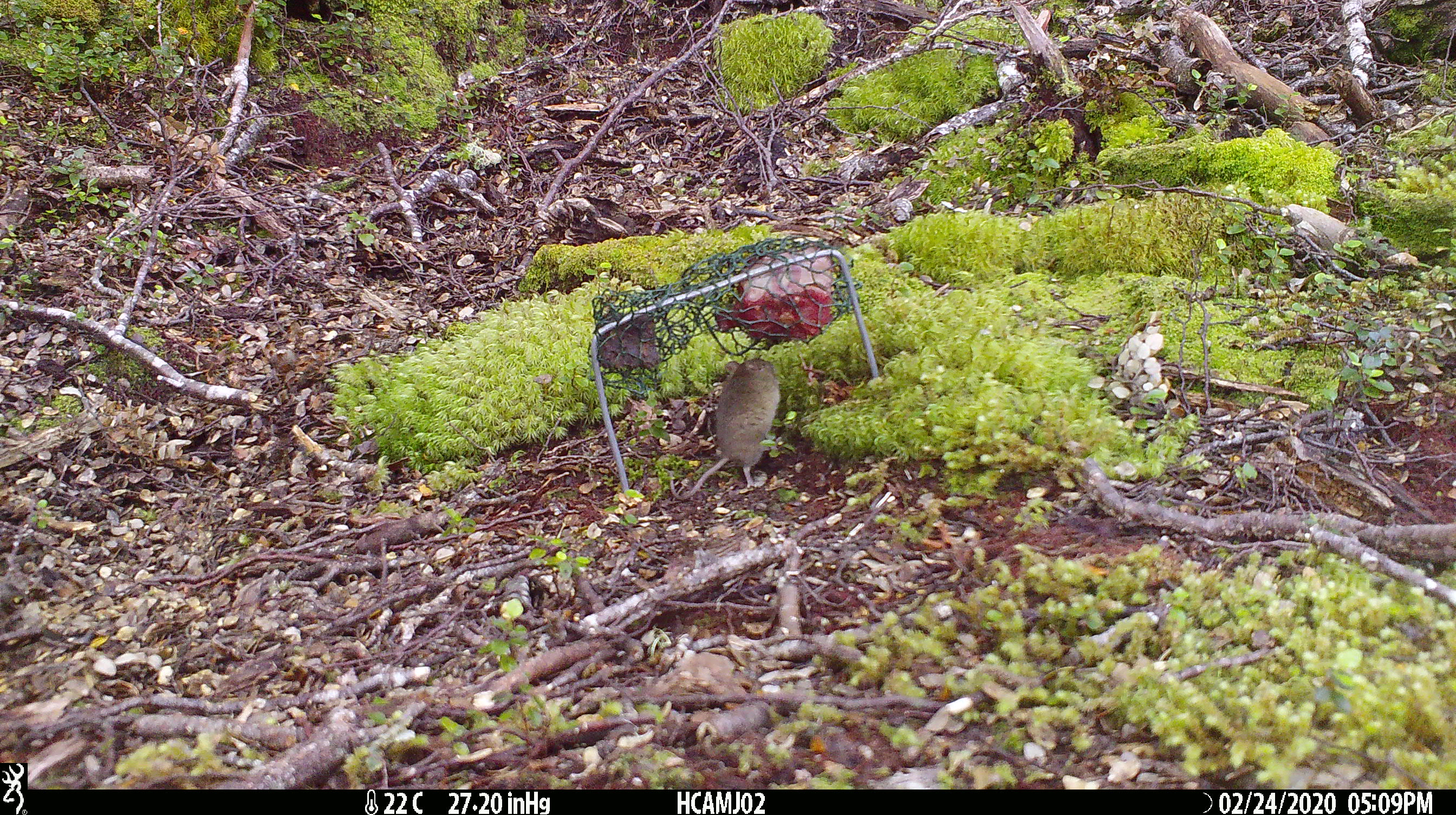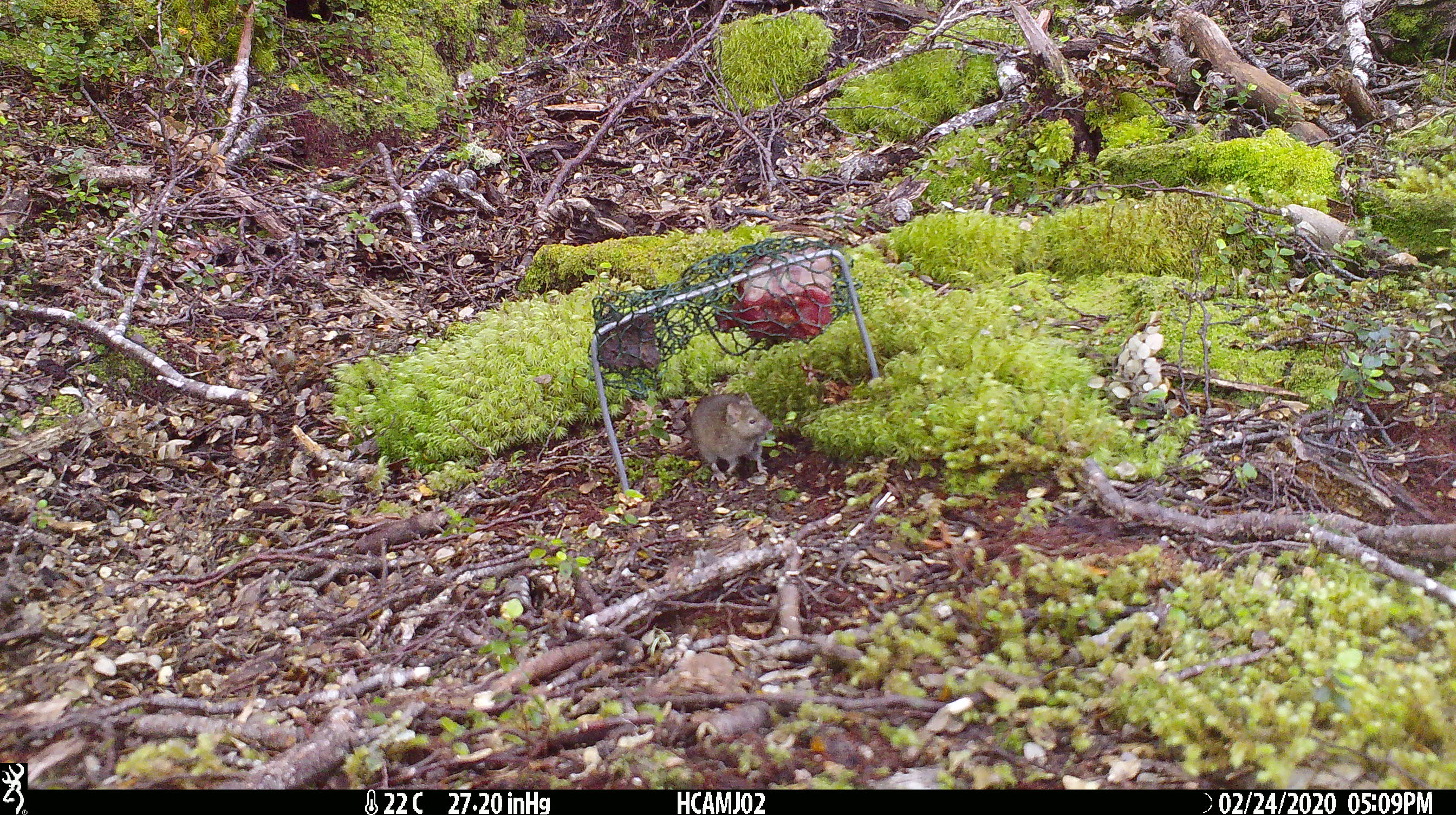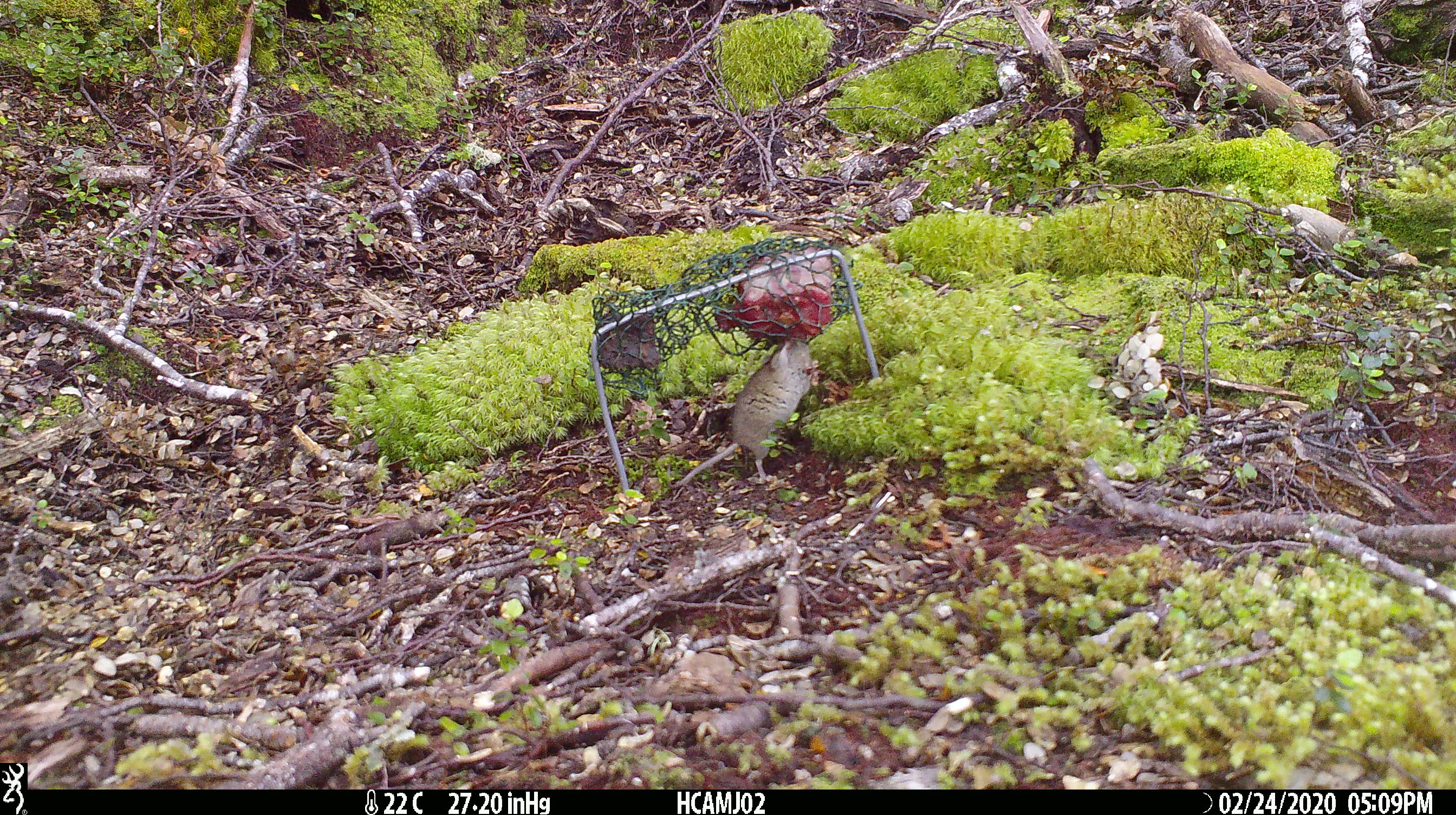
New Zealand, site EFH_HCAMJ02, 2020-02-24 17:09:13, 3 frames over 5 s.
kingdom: Animalia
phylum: Chordata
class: Mammalia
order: Rodentia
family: Muridae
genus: Mus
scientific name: Mus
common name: mouse